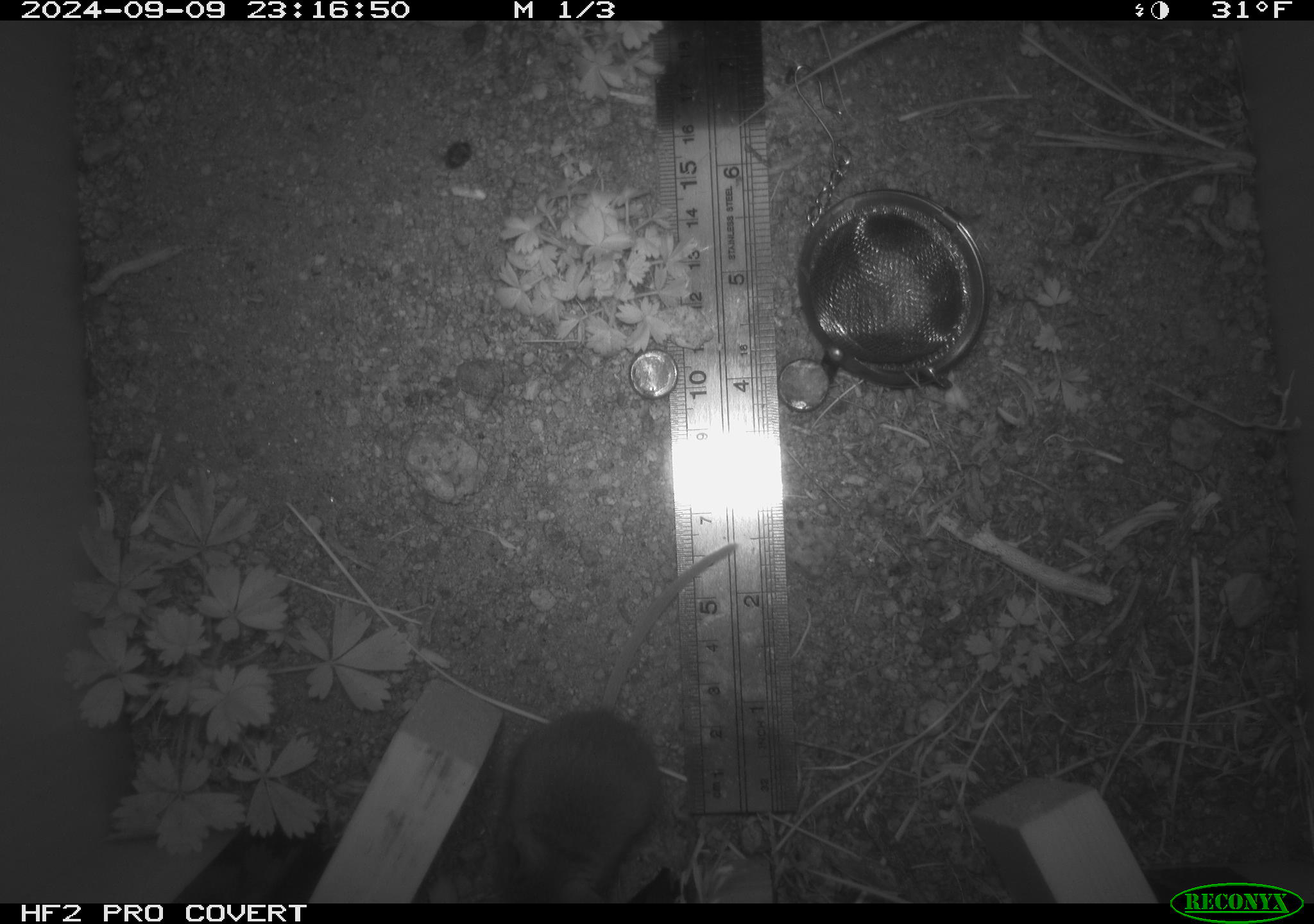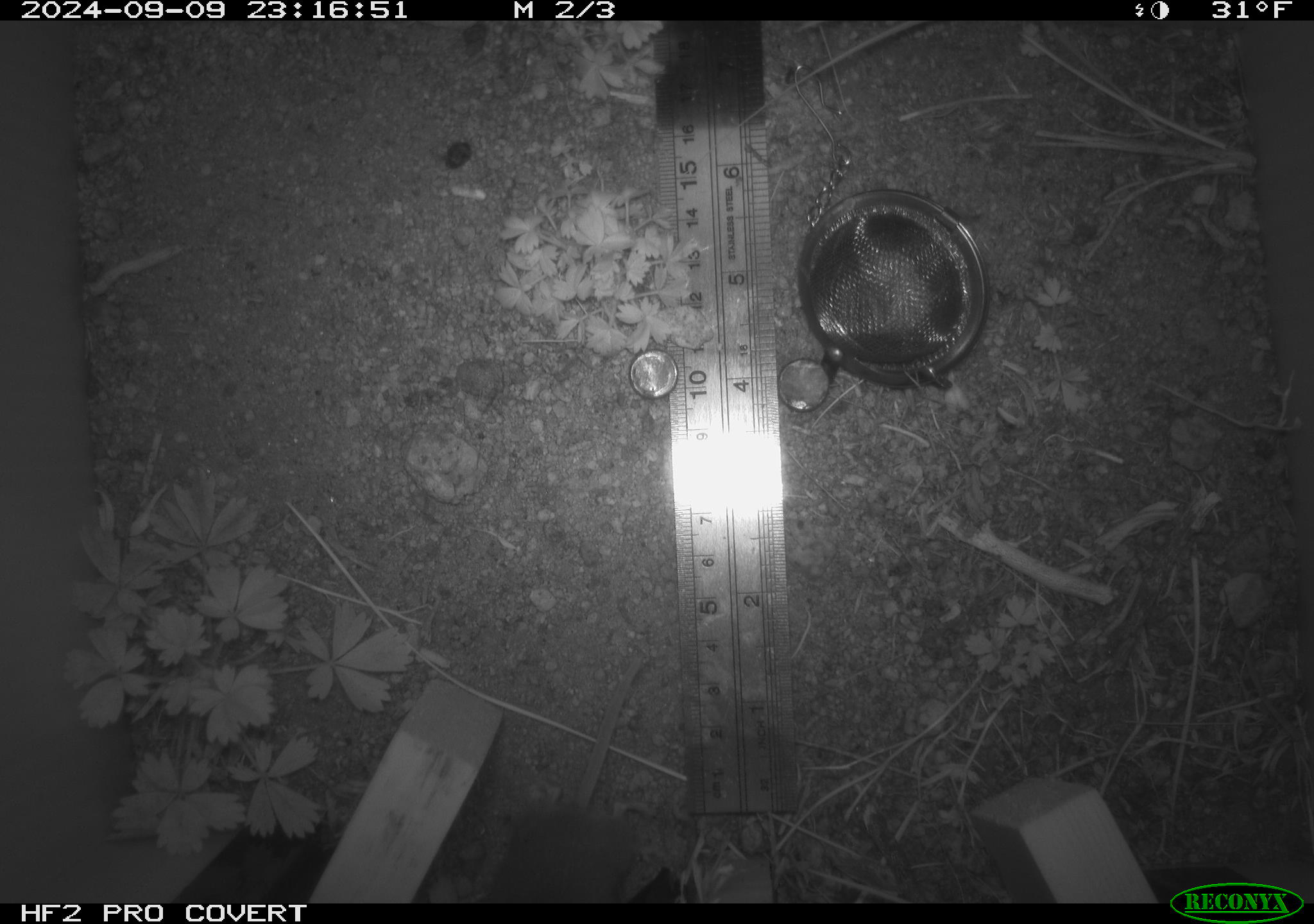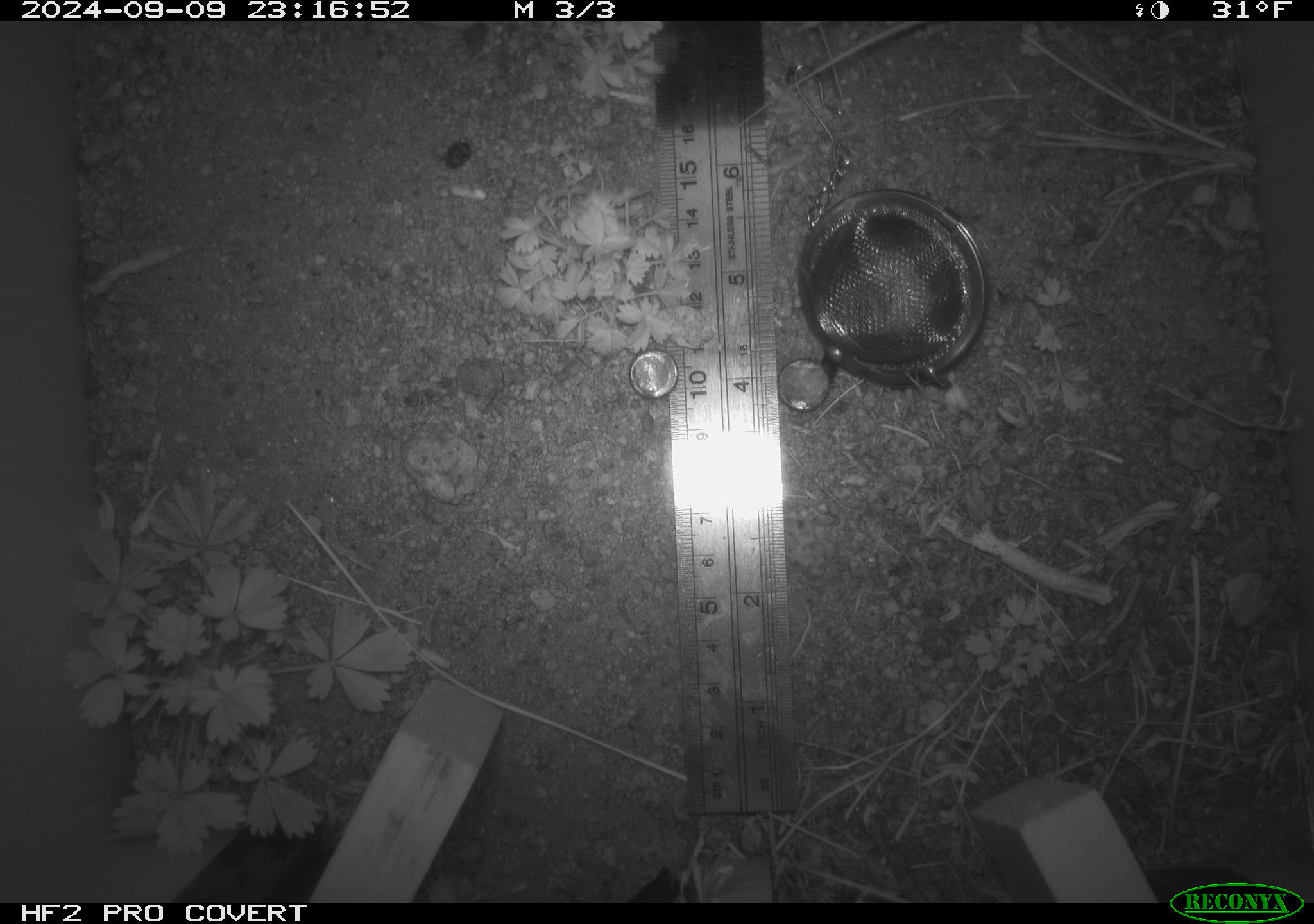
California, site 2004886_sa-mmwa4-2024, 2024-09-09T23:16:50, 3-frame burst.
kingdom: Animalia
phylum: Chordata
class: Mammalia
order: Rodentia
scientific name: Rodentia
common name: mouse species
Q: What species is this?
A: Mouse species (Rodentia).